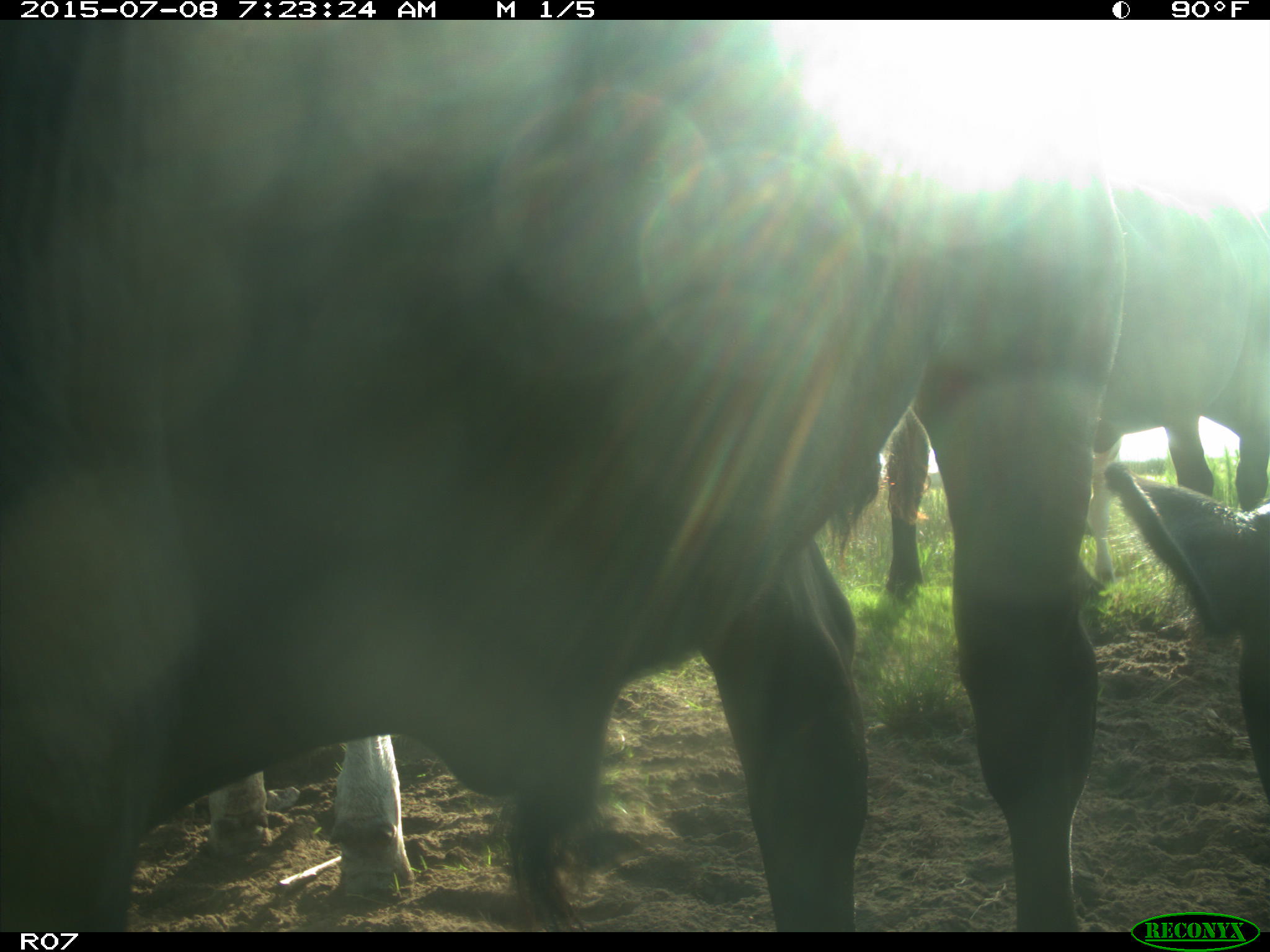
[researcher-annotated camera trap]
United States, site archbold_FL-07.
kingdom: Animalia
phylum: Chordata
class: Mammalia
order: Artiodactyla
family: Bovidae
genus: Bos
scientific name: Bos taurus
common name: domestic cow